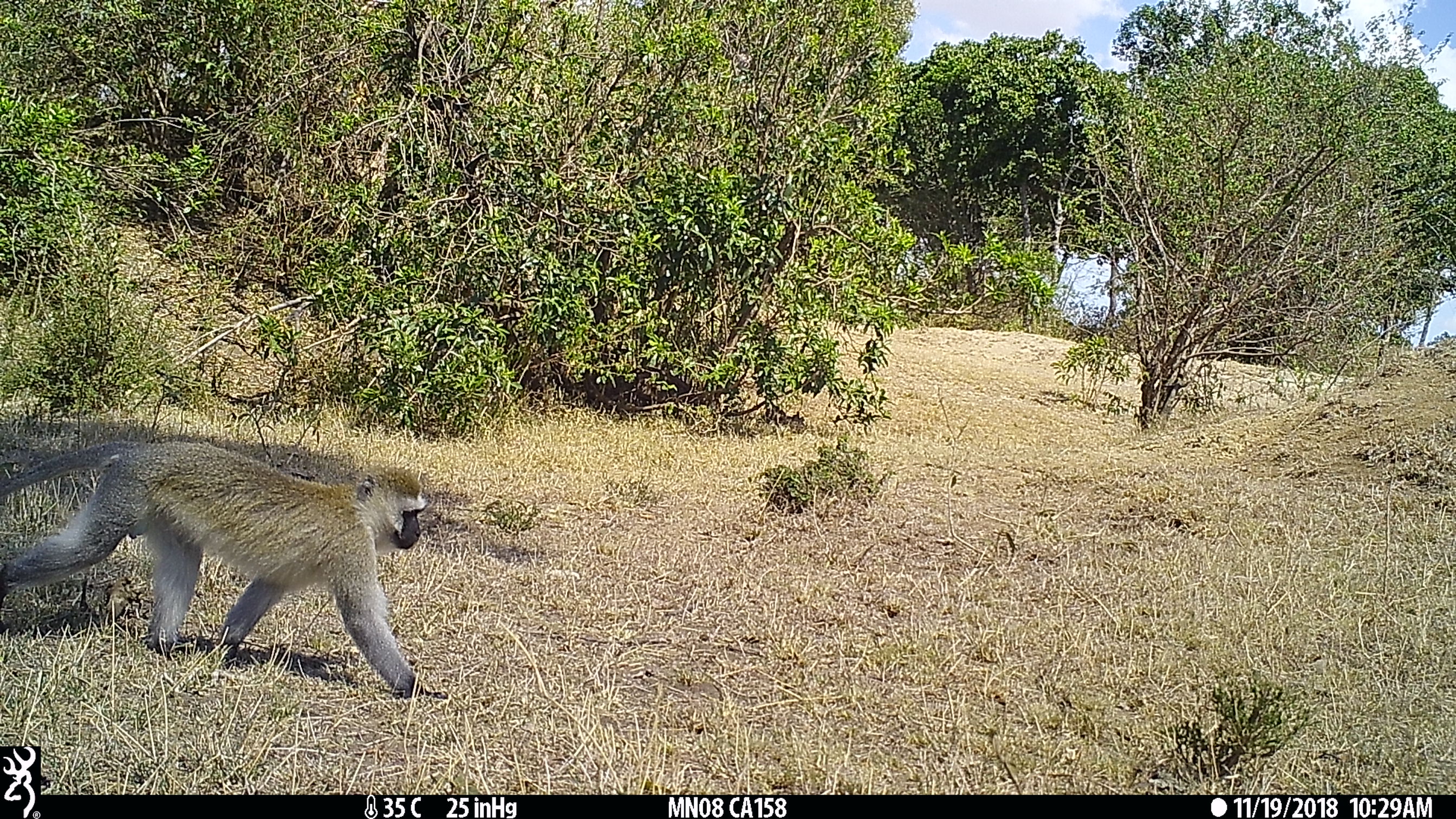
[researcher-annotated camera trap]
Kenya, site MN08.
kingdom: Animalia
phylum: Chordata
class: Mammalia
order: Primates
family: Cercopithecidae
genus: Chlorocebus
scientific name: Chlorocebus pygerythrus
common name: vervet monkey